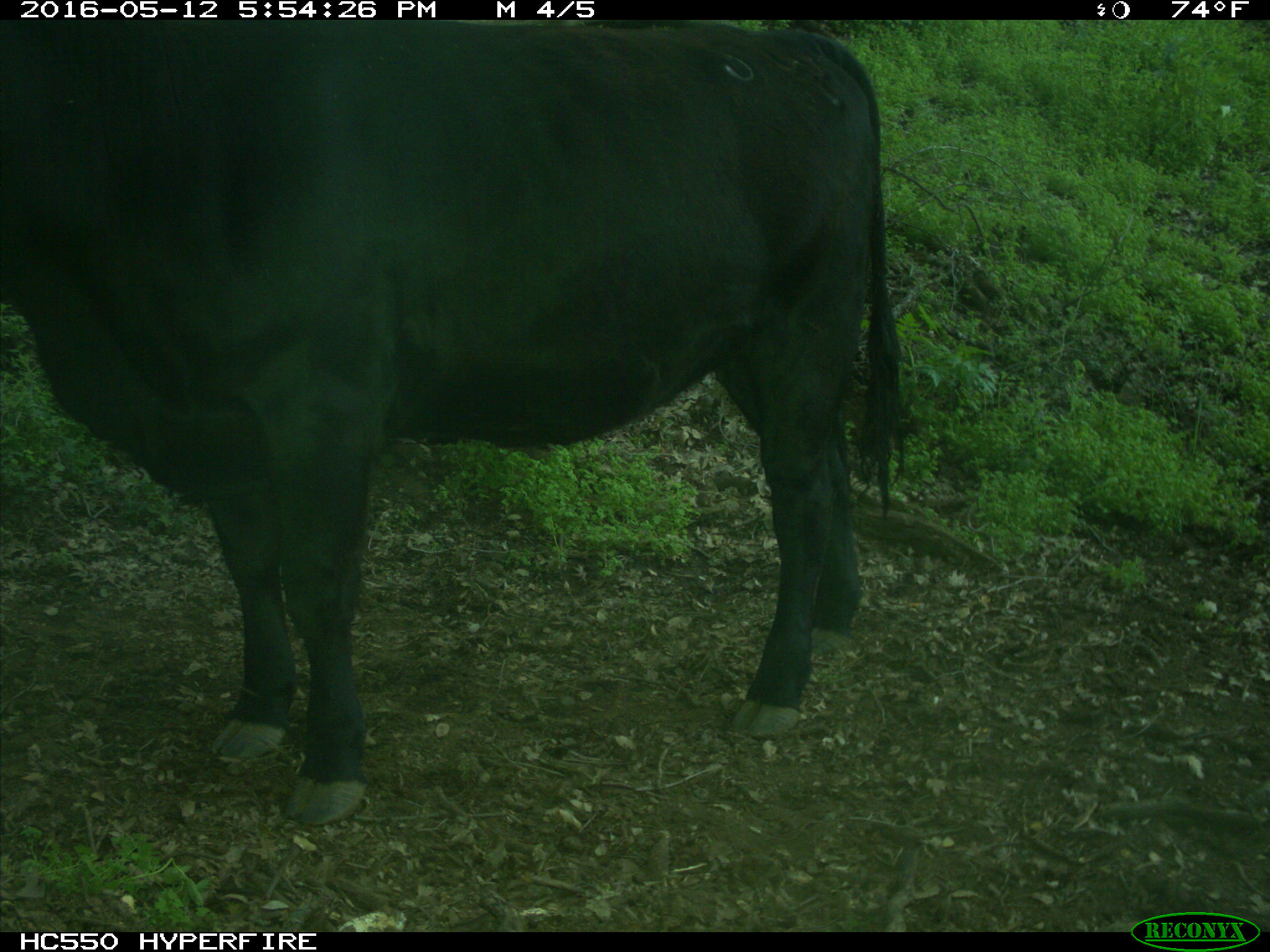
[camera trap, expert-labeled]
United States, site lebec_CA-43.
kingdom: Animalia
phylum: Chordata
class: Mammalia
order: Artiodactyla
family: Bovidae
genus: Bos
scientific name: Bos taurus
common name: domestic cow